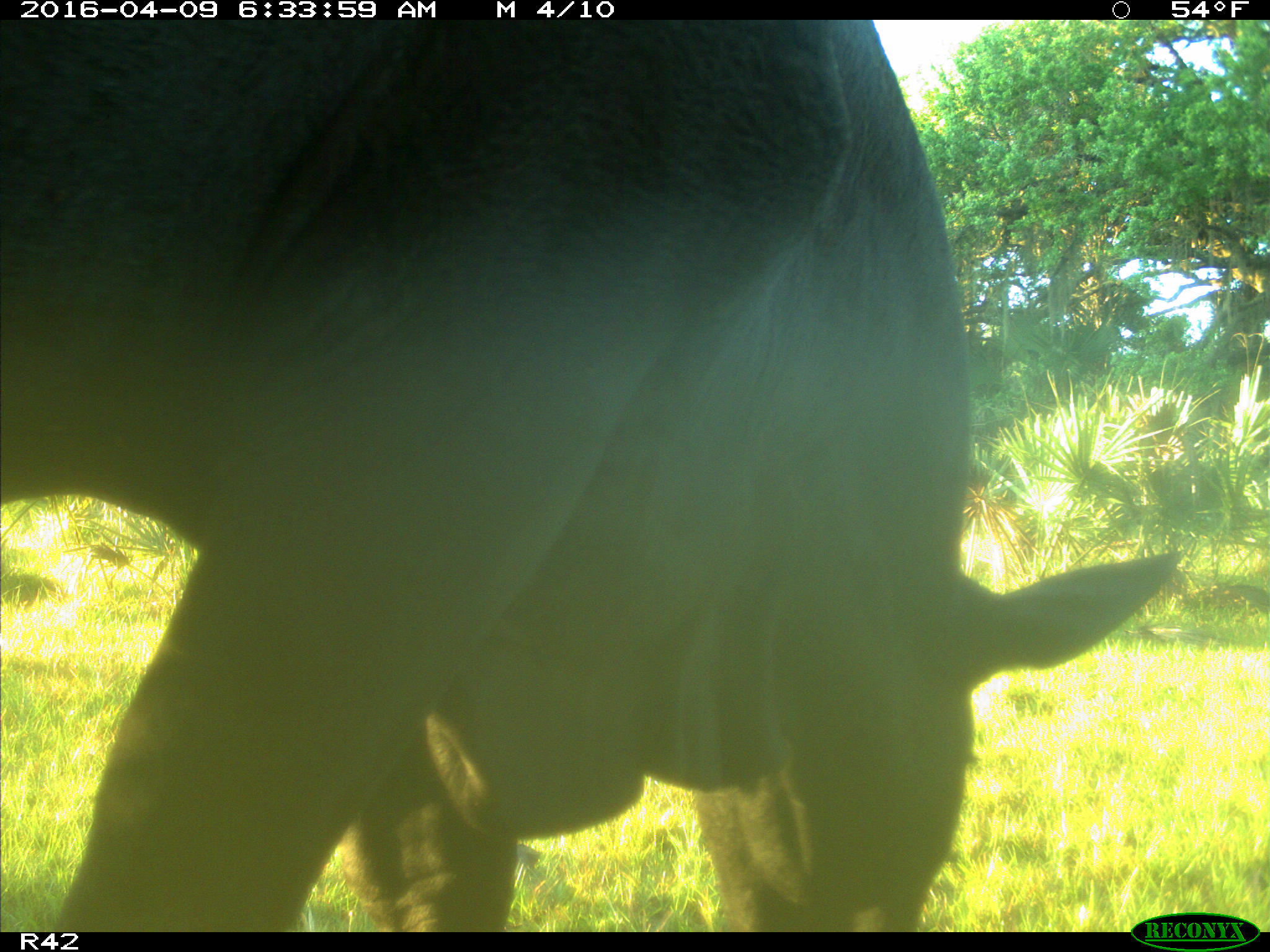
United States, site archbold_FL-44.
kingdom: Animalia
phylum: Chordata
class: Mammalia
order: Artiodactyla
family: Bovidae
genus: Bos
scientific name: Bos taurus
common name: domestic cow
Bos taurus (domestic cow).